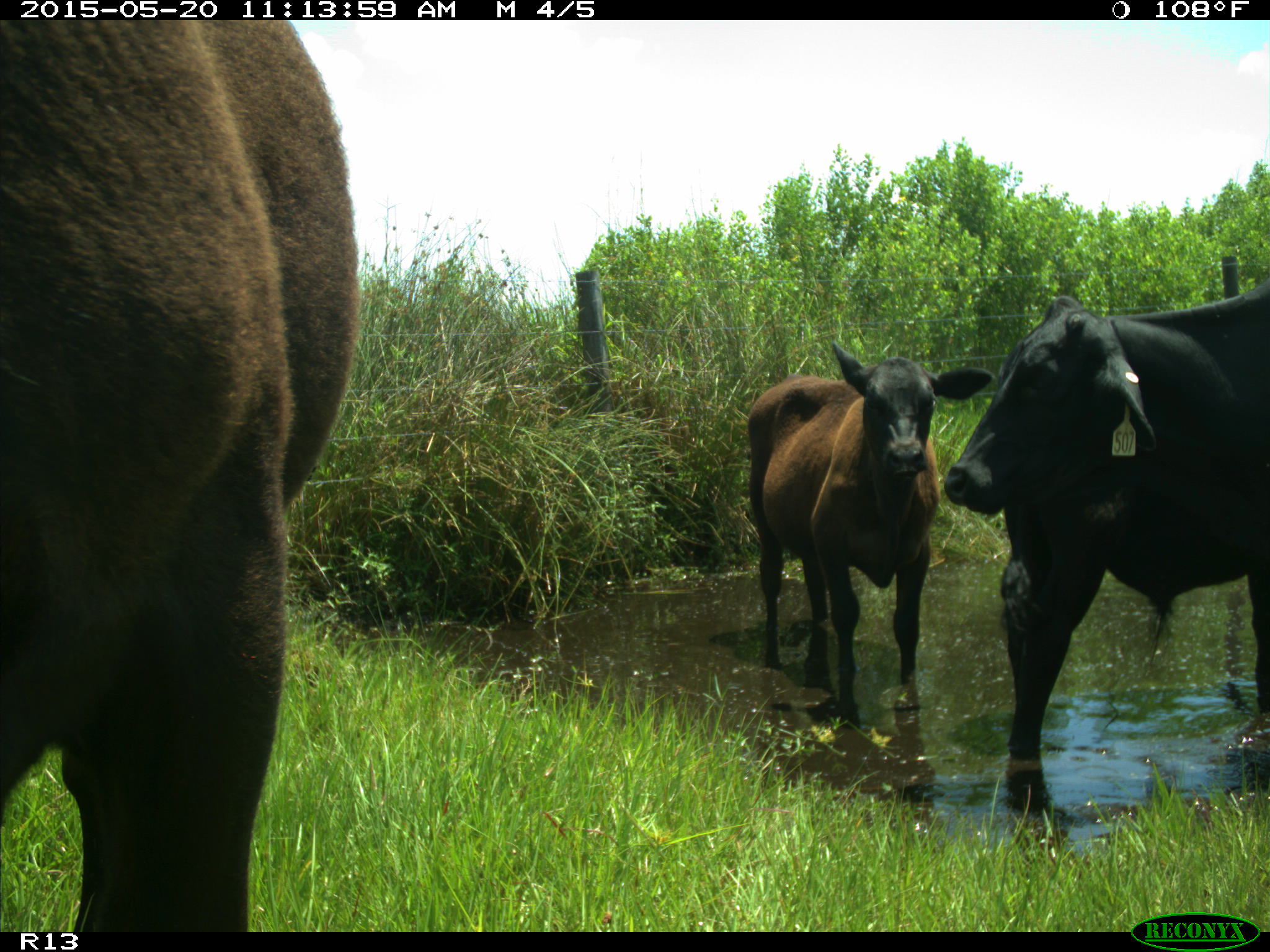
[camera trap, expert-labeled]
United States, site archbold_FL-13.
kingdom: Animalia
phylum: Chordata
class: Mammalia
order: Artiodactyla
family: Bovidae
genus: Bos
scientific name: Bos taurus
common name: domestic cow